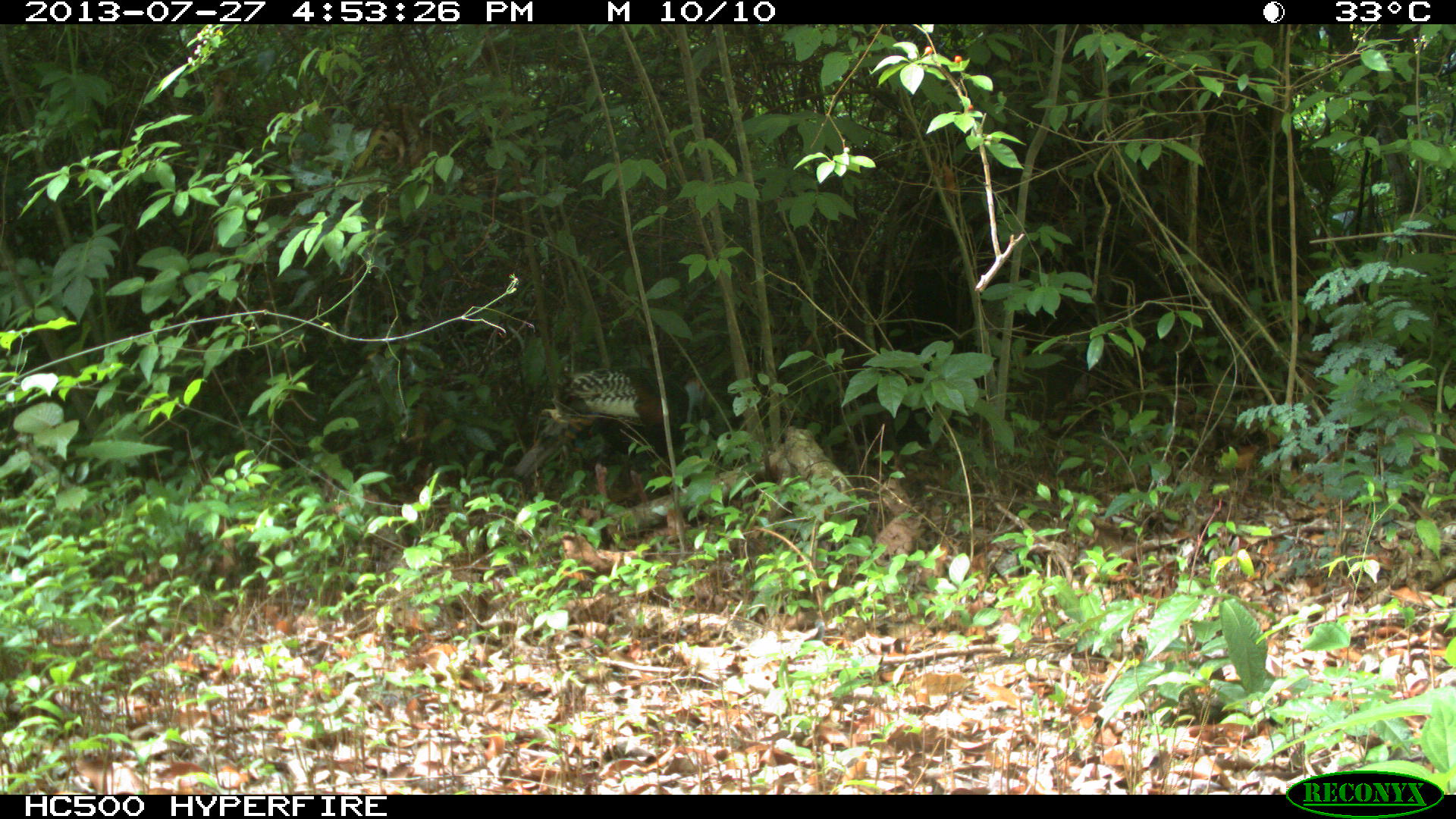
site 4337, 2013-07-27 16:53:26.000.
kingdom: Animalia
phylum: Chordata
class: Aves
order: Galliformes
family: Phasianidae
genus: Meleagris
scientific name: Meleagris ocellata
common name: ocellated turkey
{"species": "Meleagris ocellata (ocellated turkey)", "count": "1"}